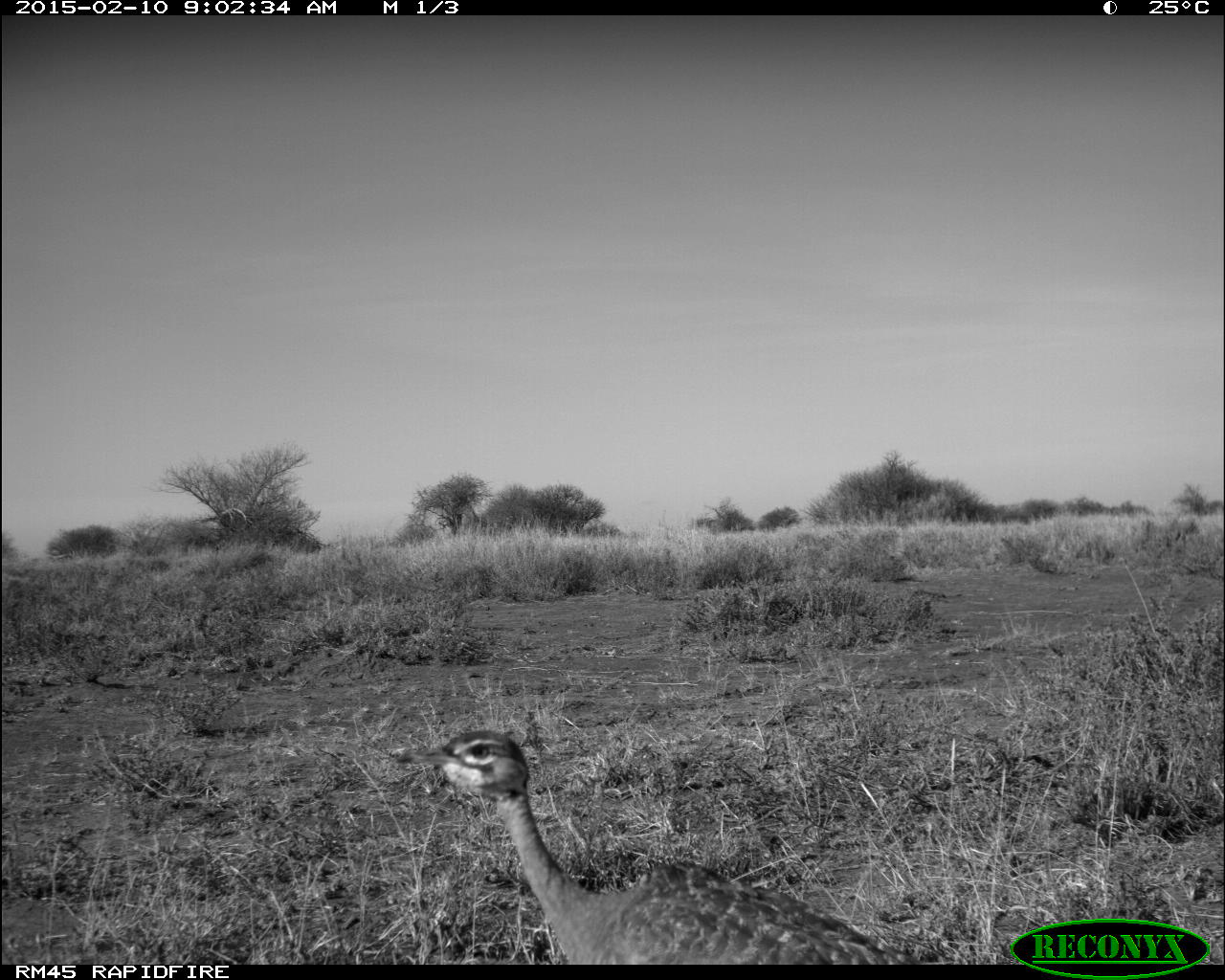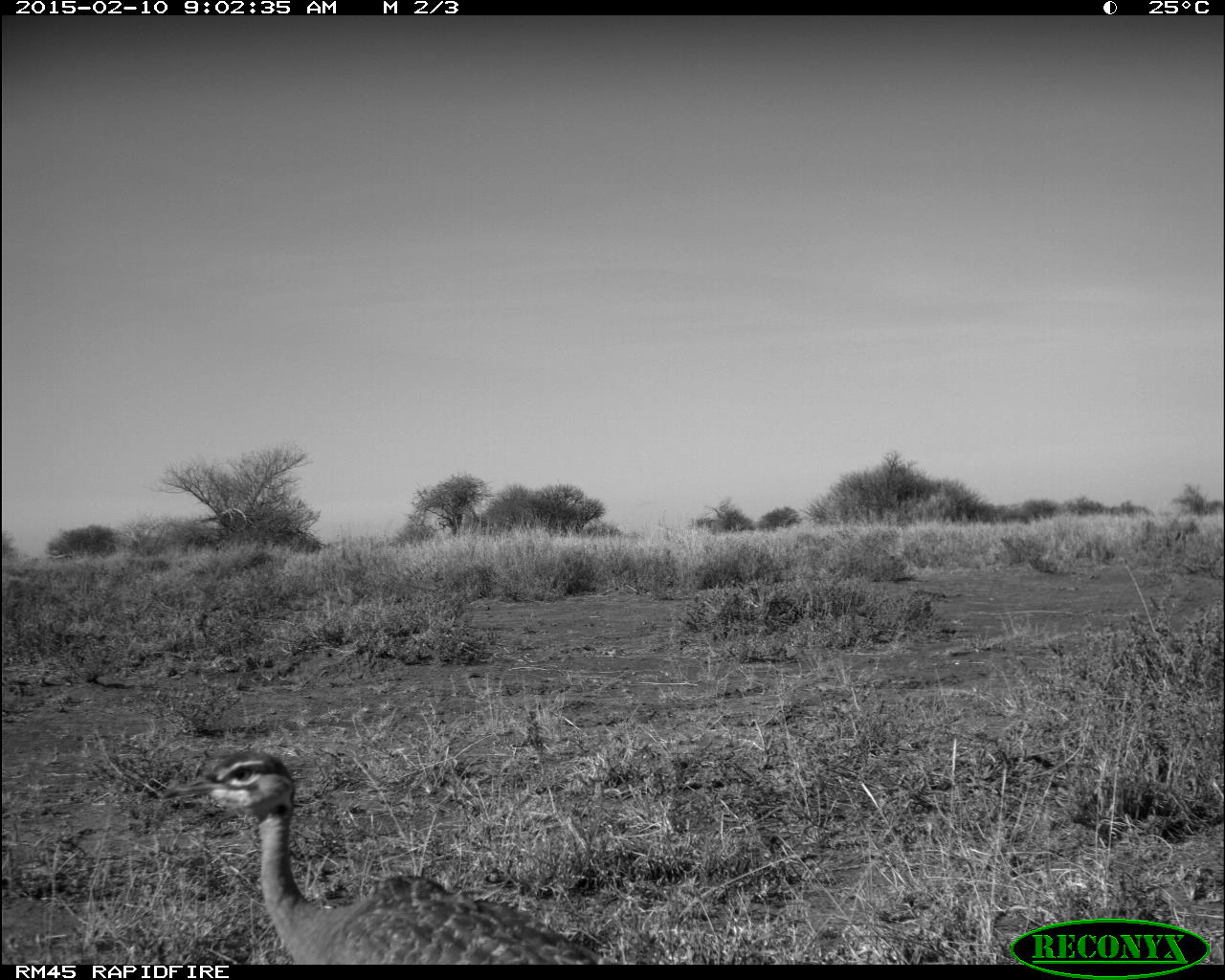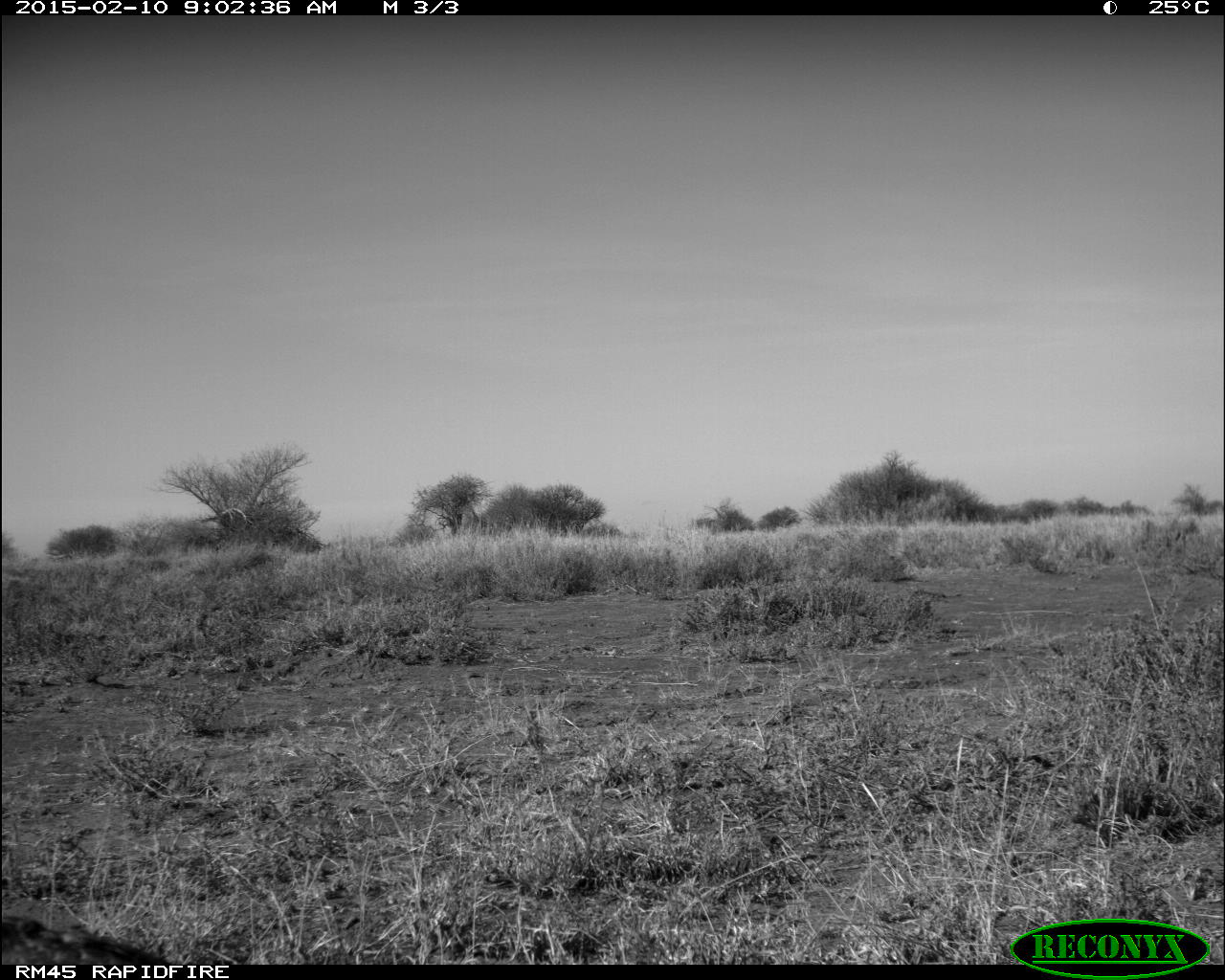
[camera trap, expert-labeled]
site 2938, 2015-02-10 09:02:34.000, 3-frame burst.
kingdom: Animalia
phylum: Chordata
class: Aves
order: Otidiformes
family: Otididae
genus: Lissotis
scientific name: Lissotis melanogaster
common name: black-bellied bustard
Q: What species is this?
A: Lissotis melanogaster (black-bellied bustard).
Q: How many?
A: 1.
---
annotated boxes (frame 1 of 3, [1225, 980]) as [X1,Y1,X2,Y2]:
lissotis melanogaster: [384,724,926,962]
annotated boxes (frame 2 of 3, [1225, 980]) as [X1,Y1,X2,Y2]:
lissotis melanogaster: [156,746,598,962]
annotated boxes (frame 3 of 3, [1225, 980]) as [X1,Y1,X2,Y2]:
lissotis melanogaster: [0,911,181,964]